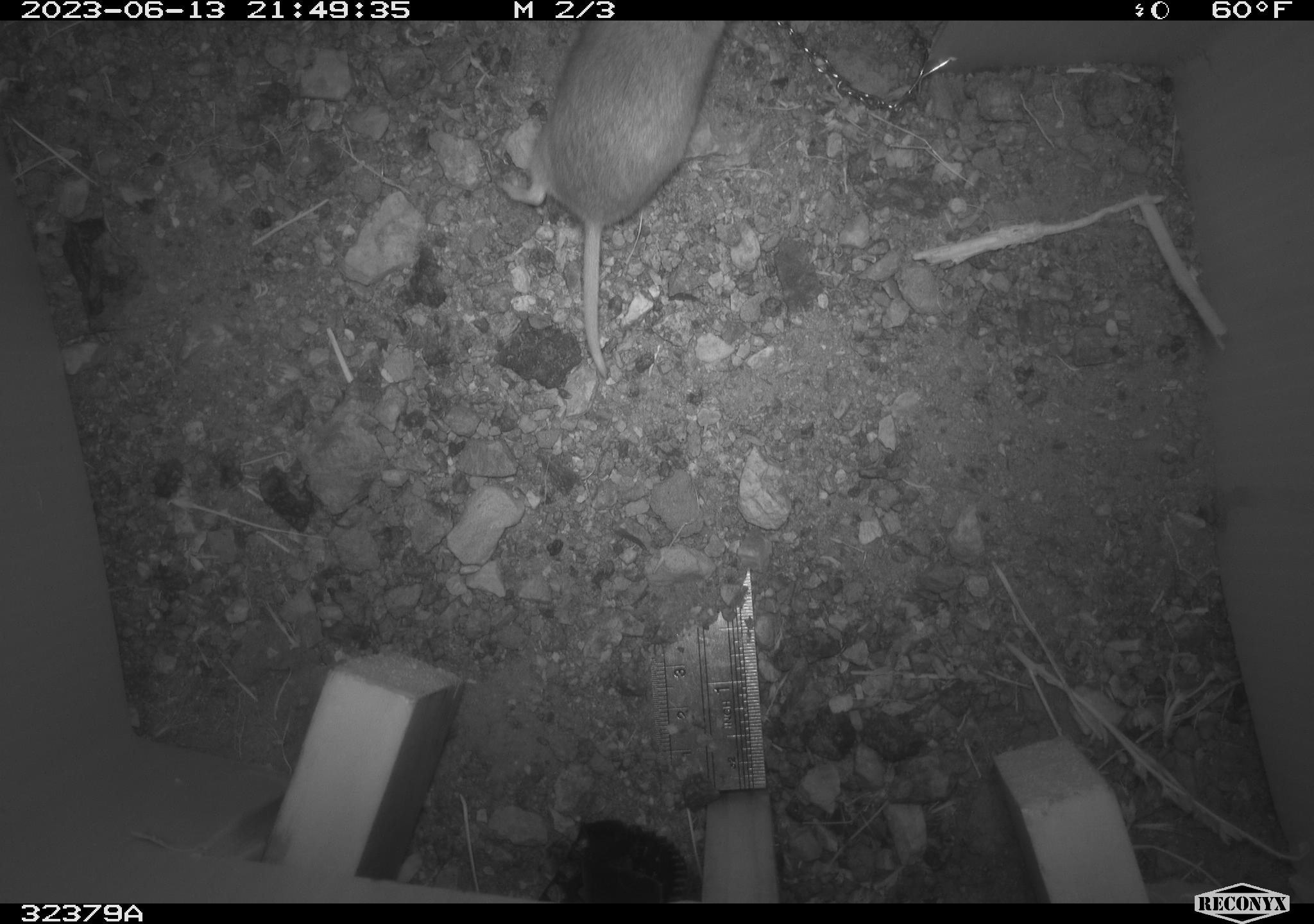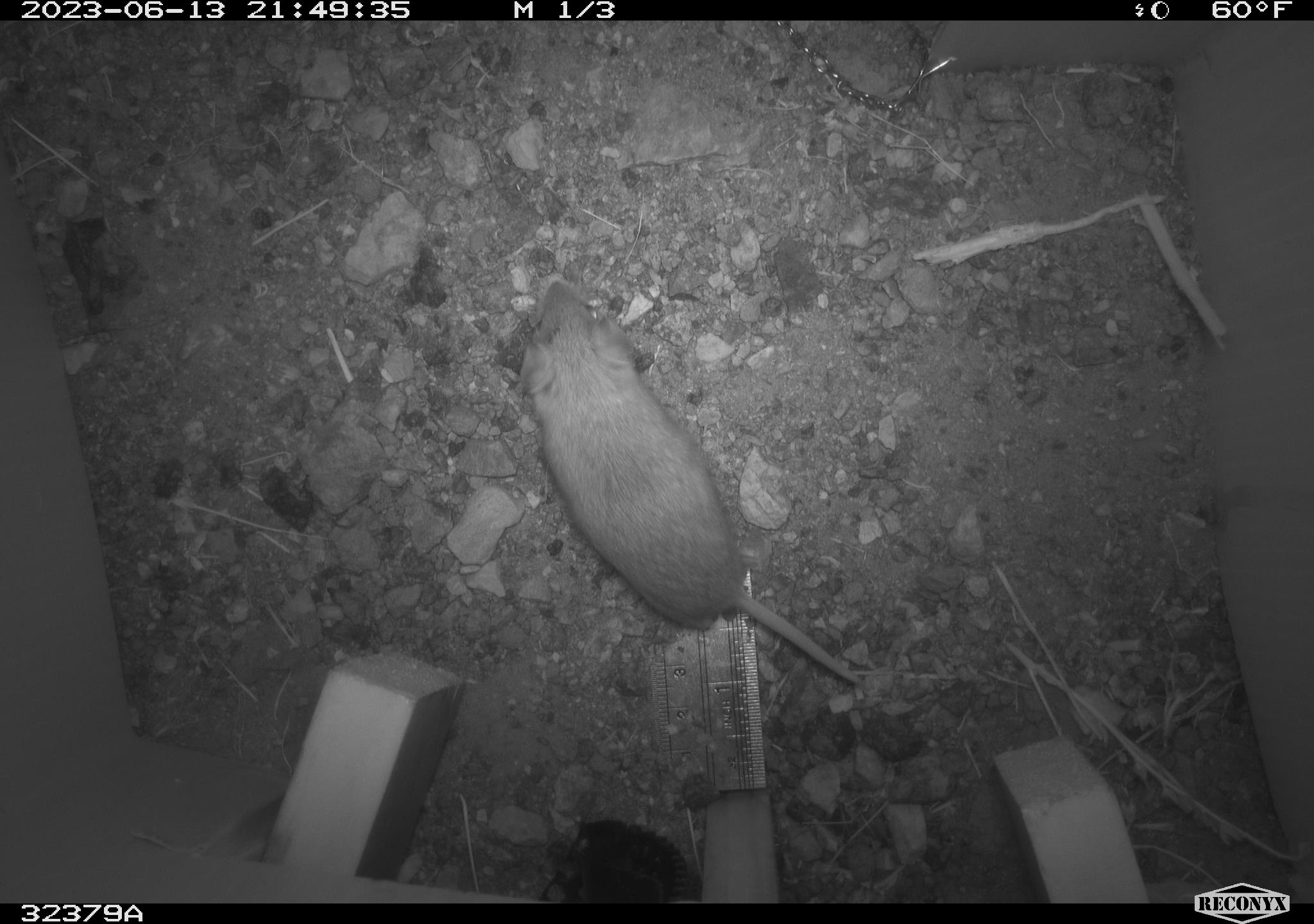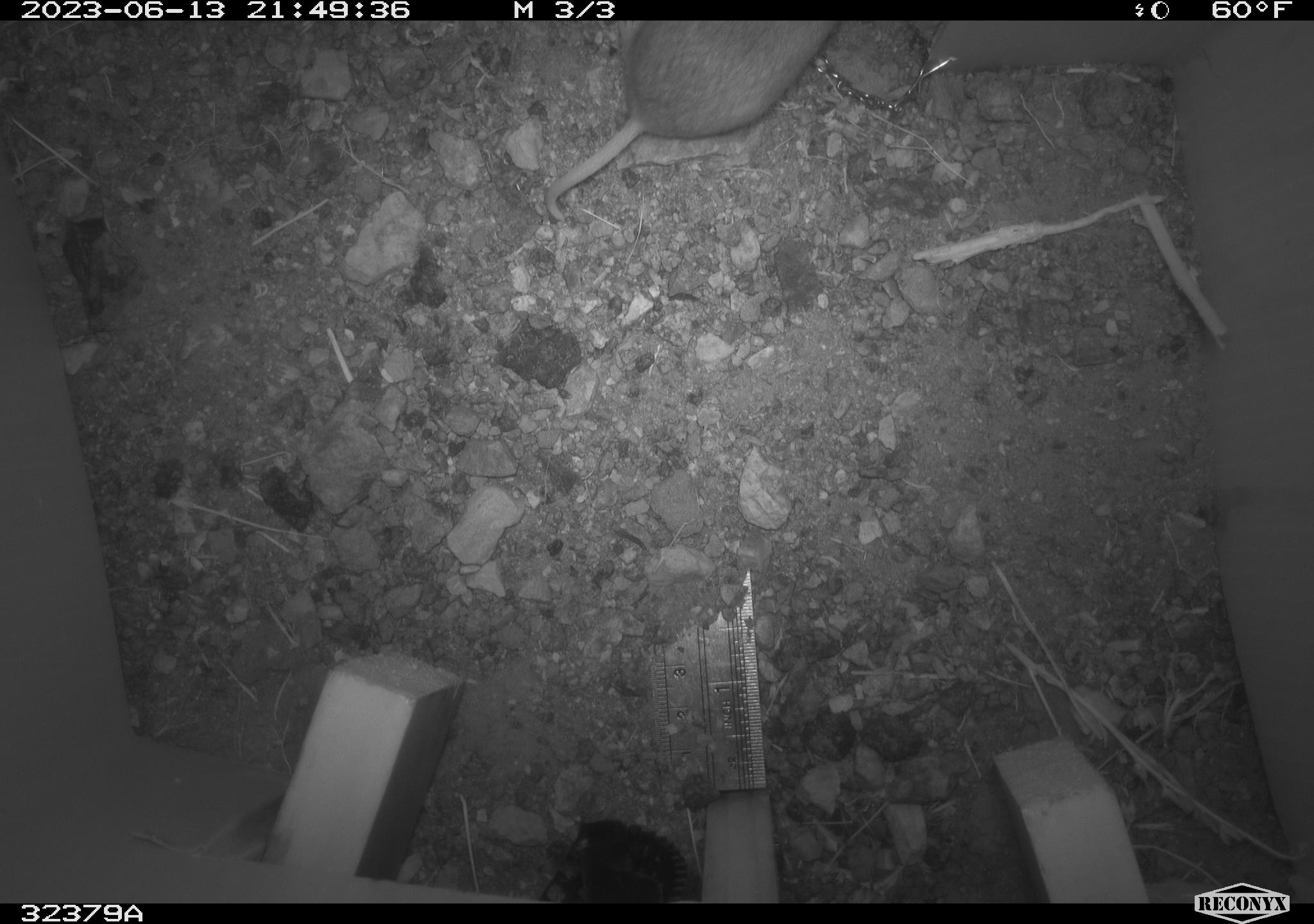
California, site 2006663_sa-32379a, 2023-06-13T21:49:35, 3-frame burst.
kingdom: Animalia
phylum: Chordata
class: Mammalia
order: Rodentia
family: Cricetidae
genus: Peromyscus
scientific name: Peromyscus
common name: deer mice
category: peromyscus species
Peromyscus species (deer mice) (Peromyscus).